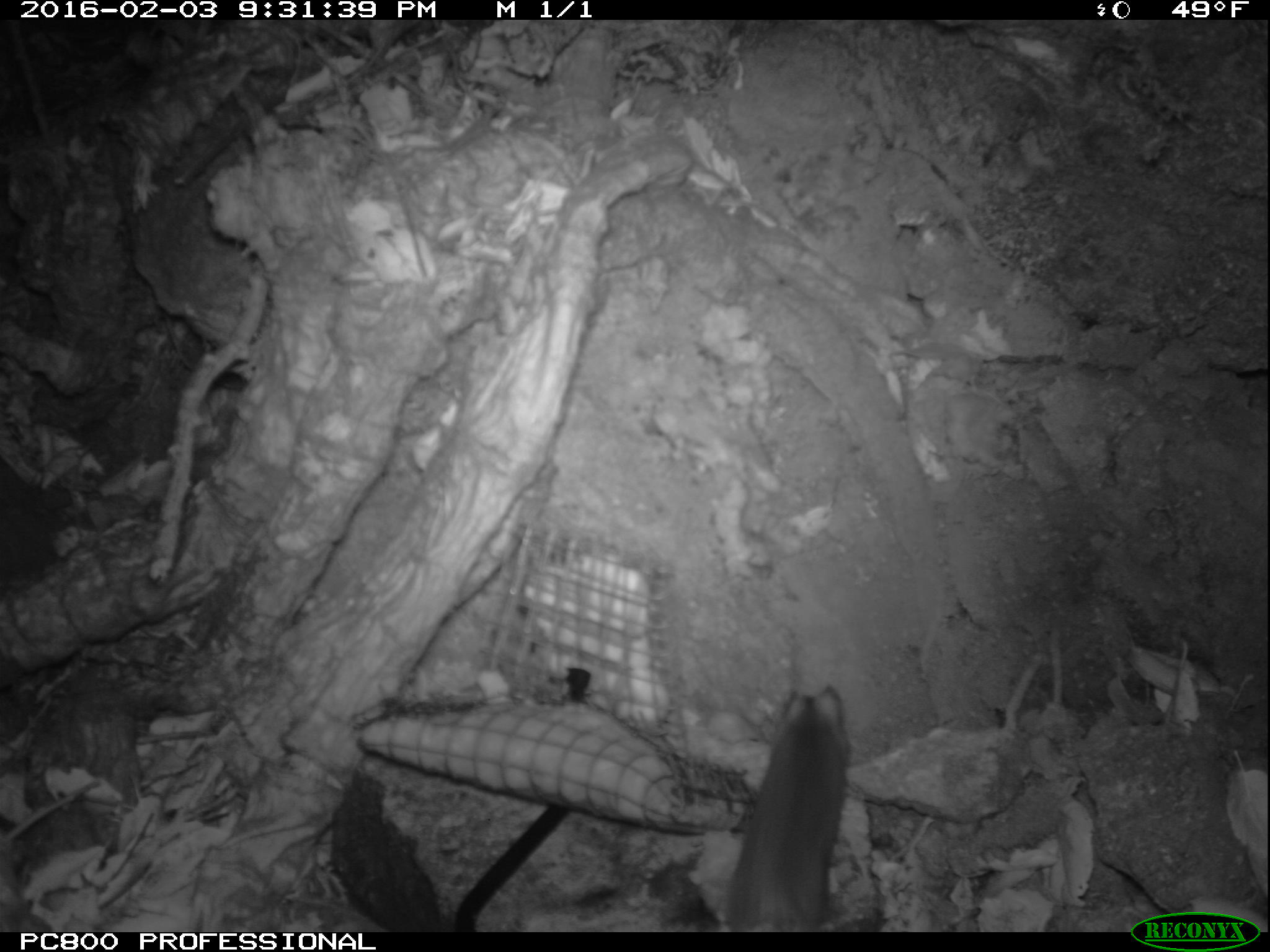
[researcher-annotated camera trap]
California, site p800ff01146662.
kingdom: Animalia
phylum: Chordata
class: Mammalia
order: Rodentia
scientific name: Rodentia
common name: rodent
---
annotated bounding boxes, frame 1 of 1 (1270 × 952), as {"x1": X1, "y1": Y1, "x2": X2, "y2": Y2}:
rodent: {"x1": 724, "y1": 684, "x2": 848, "y2": 931}